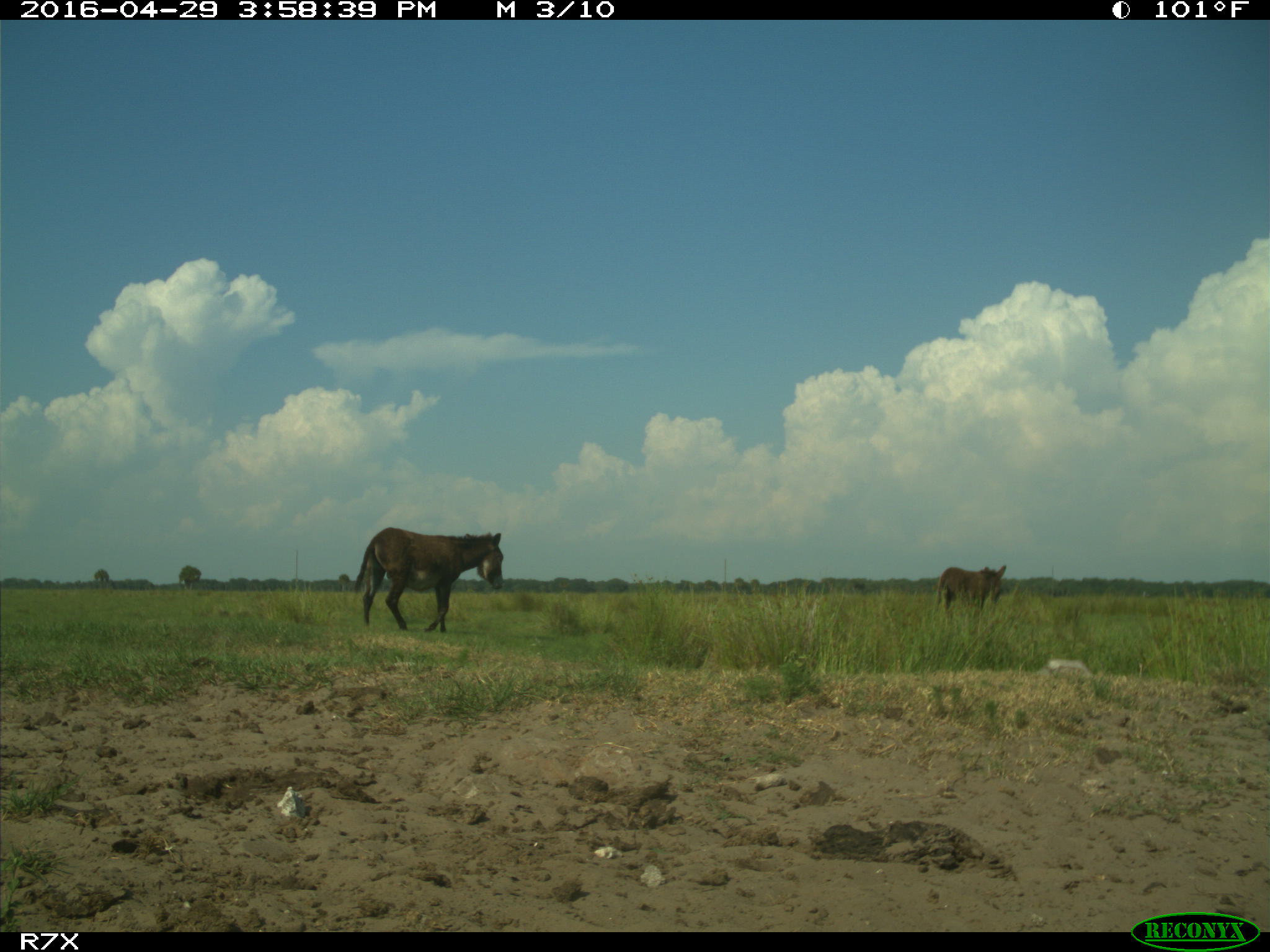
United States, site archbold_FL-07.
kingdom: Animalia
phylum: Chordata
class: Mammalia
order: Artiodactyla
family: Bovidae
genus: Bos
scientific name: Bos taurus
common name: domestic cow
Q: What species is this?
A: Bos taurus (domestic cow).